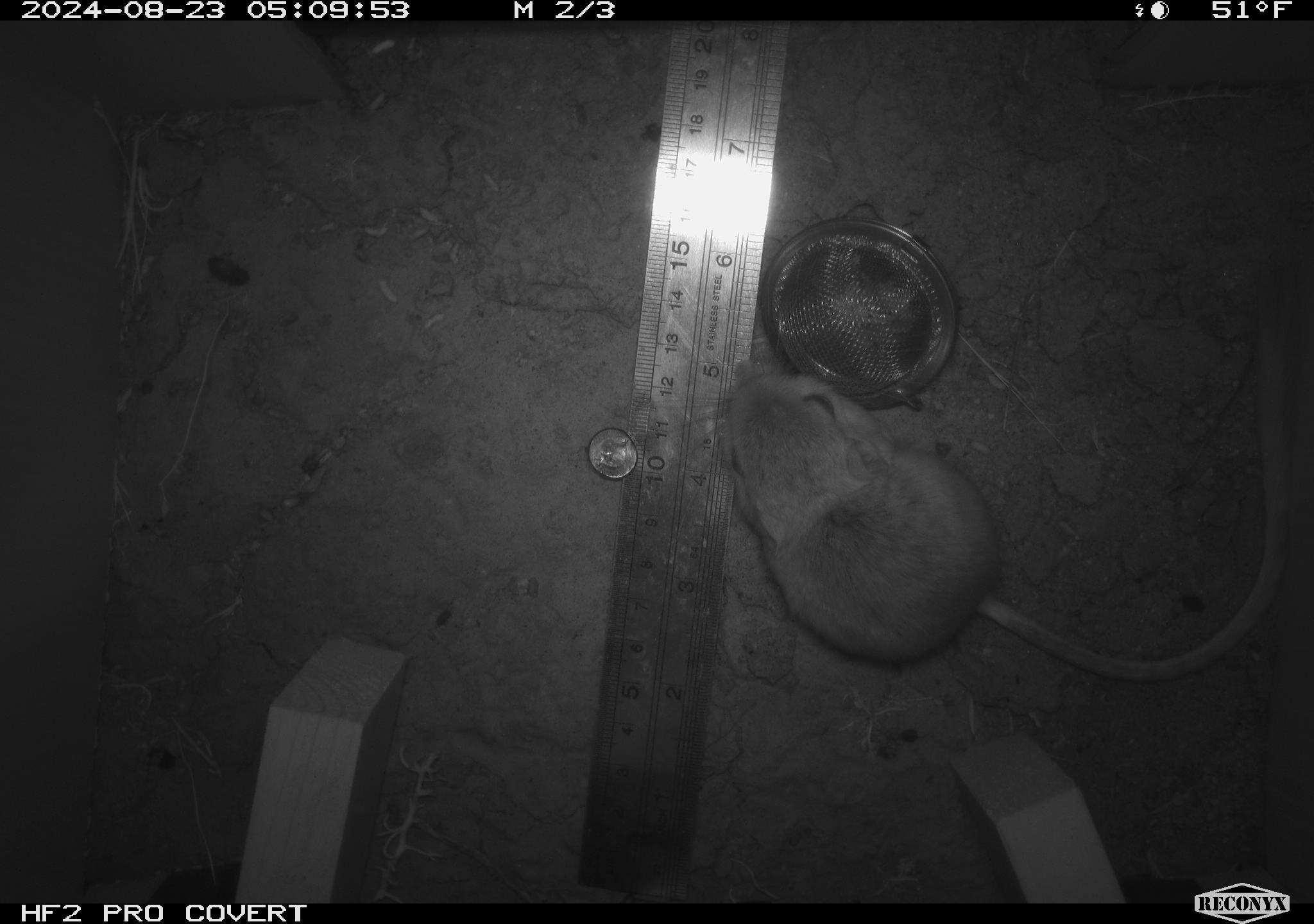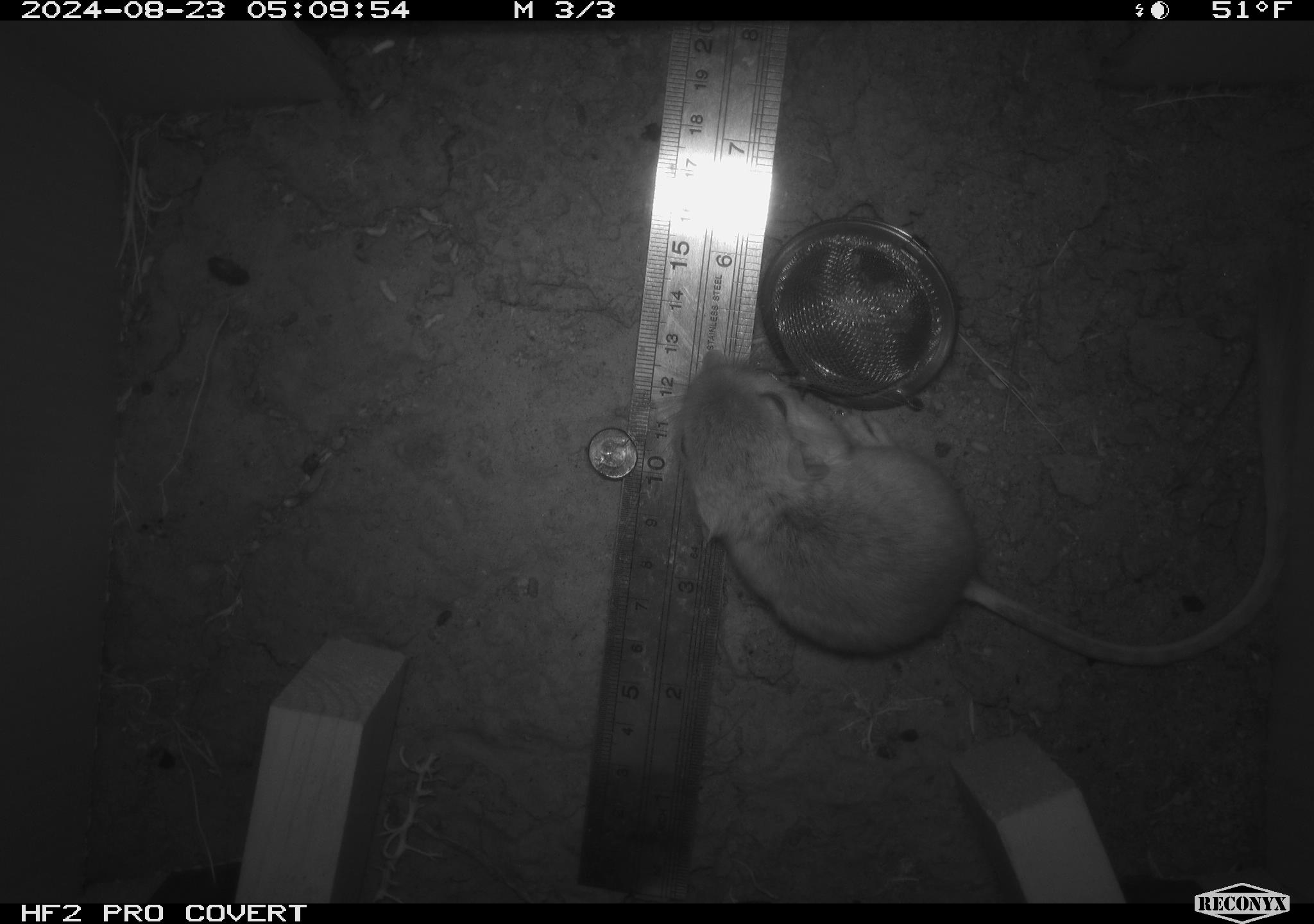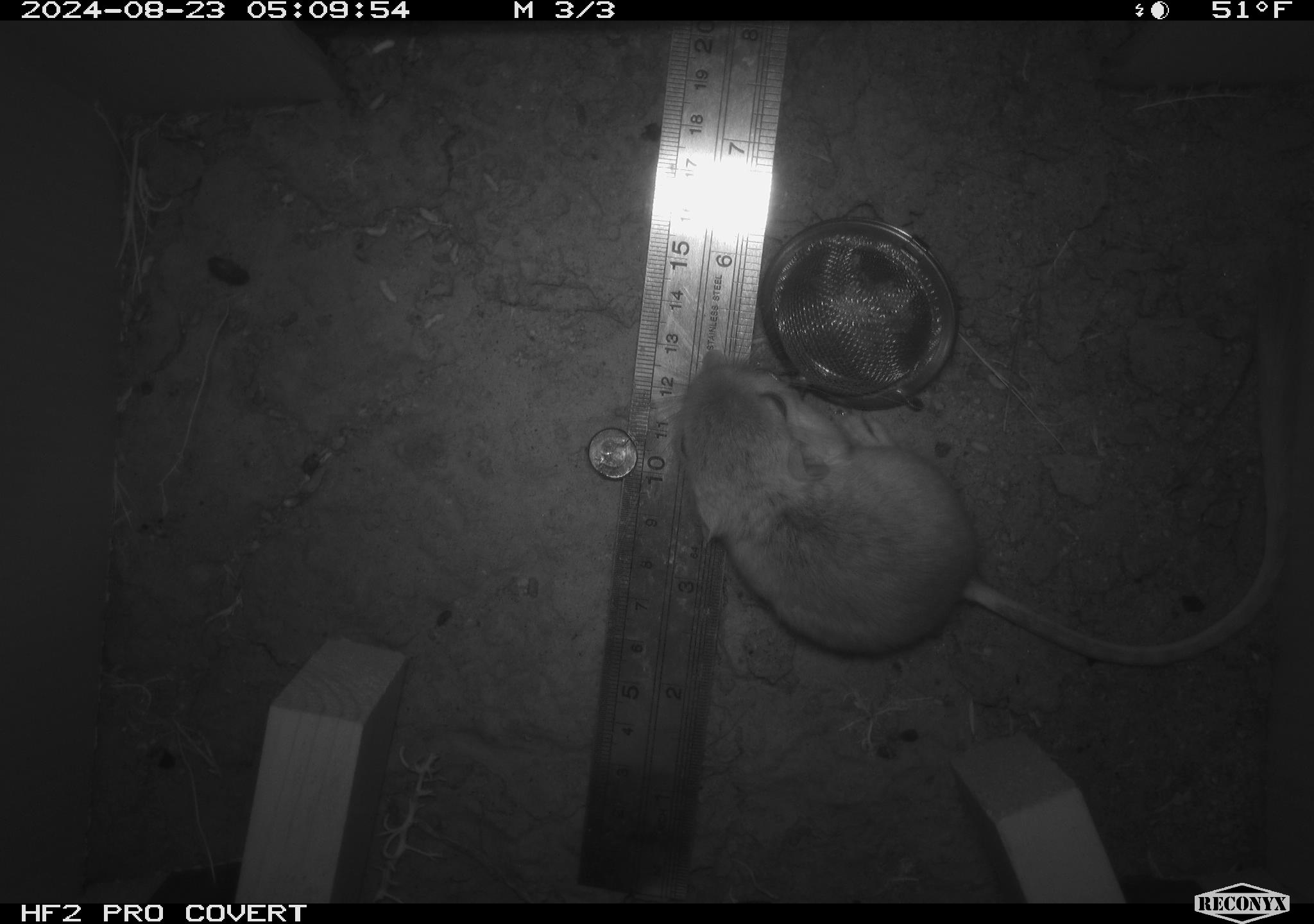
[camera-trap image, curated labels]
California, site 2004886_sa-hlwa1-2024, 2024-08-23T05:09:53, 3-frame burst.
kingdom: Animalia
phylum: Chordata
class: Mammalia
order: Rodentia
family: Heteromyidae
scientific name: Heteromyidae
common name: kangaroo rats and pocket mice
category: heteromyidae family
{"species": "heteromyidae family (kangaroo rats and pocket mice) (Heteromyidae)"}